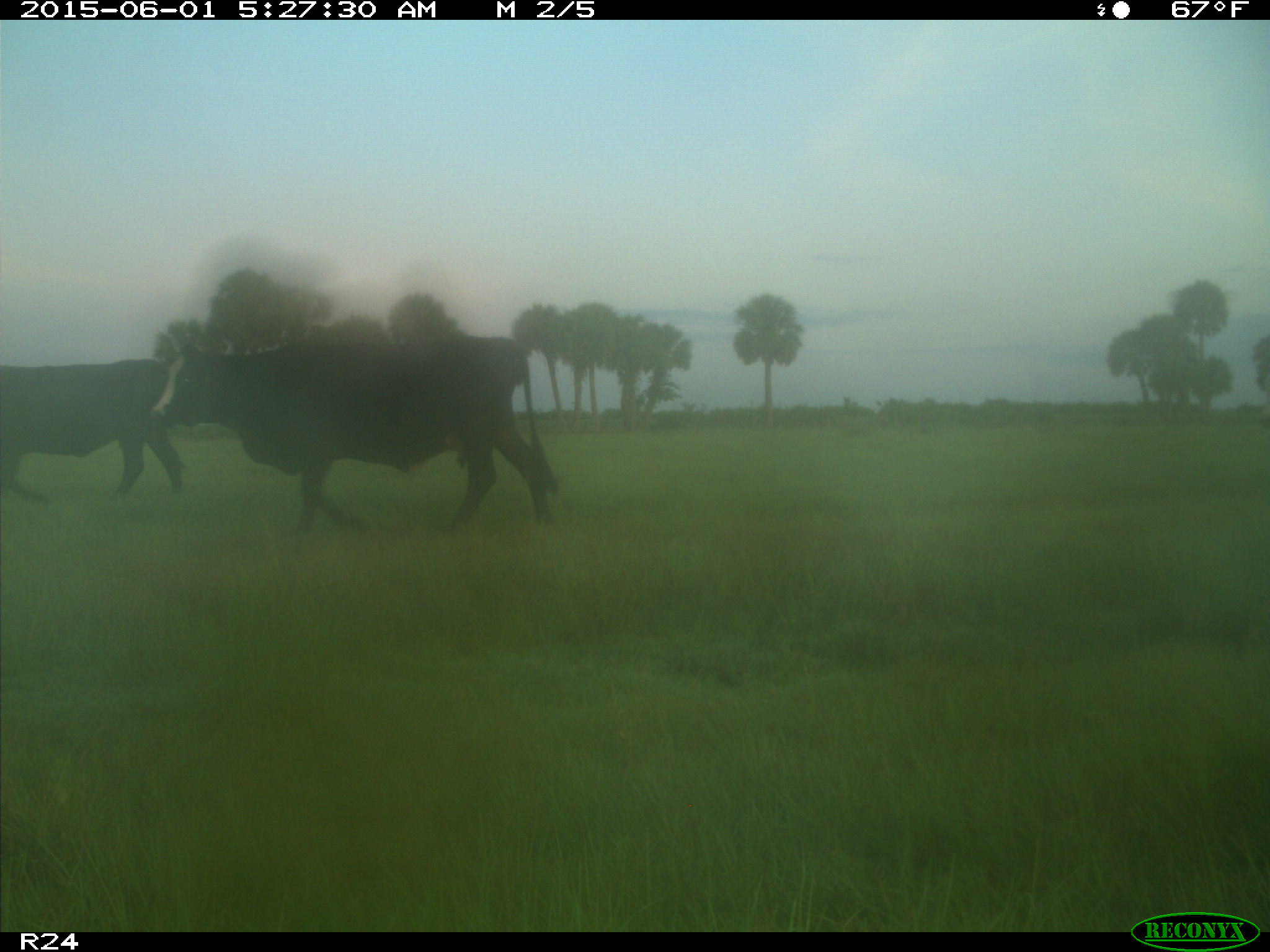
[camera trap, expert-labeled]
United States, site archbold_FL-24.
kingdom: Animalia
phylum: Chordata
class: Mammalia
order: Artiodactyla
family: Bovidae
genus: Bos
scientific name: Bos taurus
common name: domestic cow